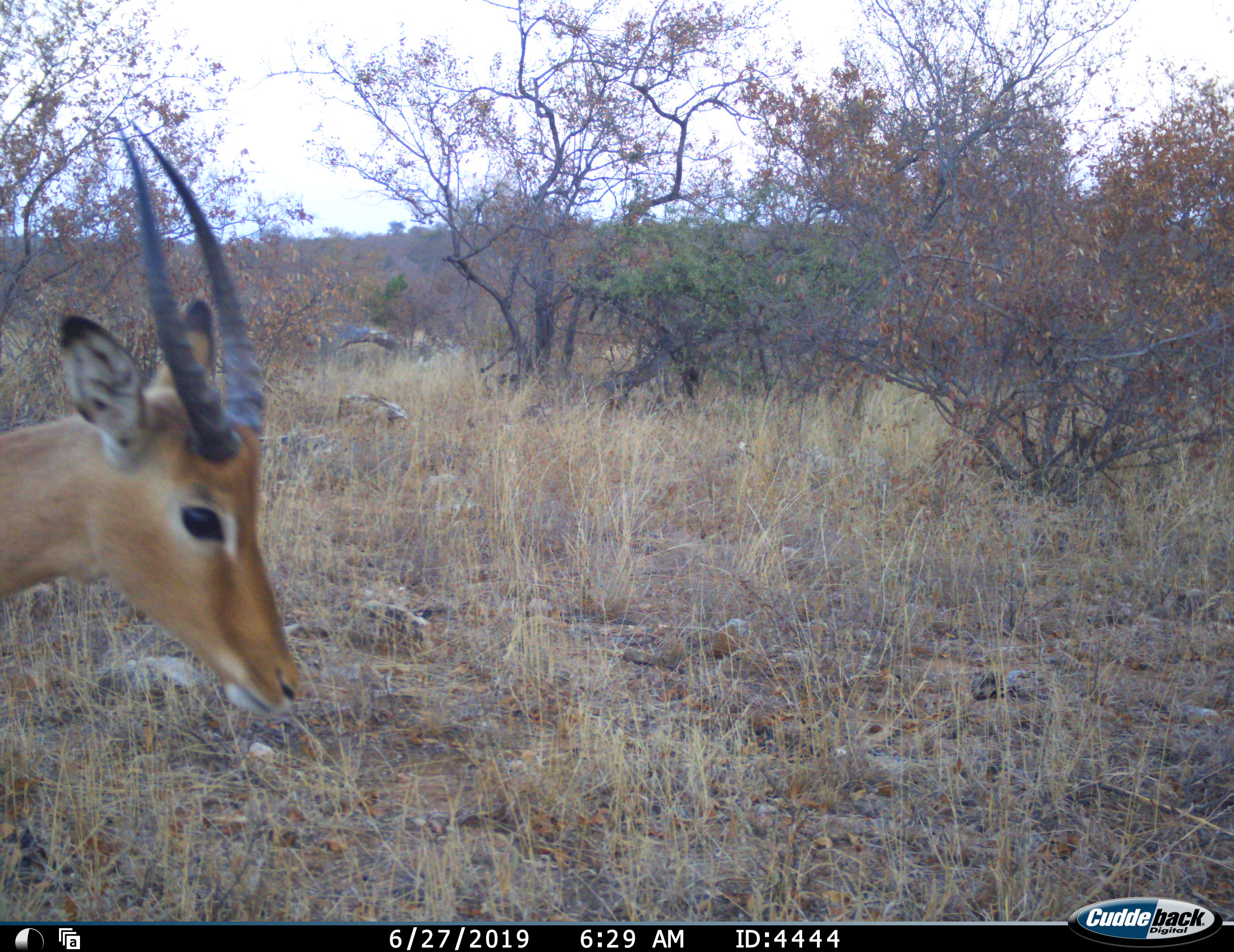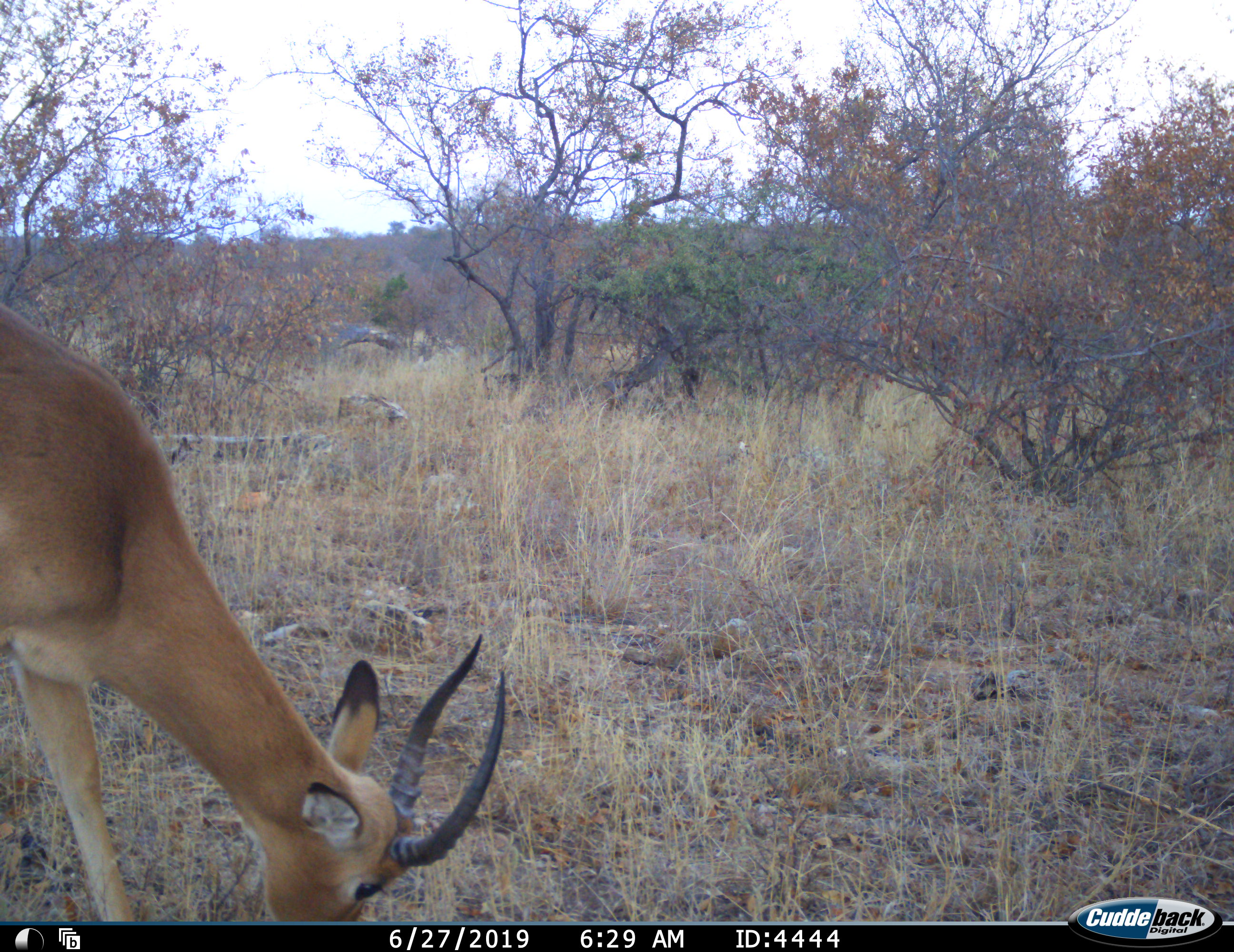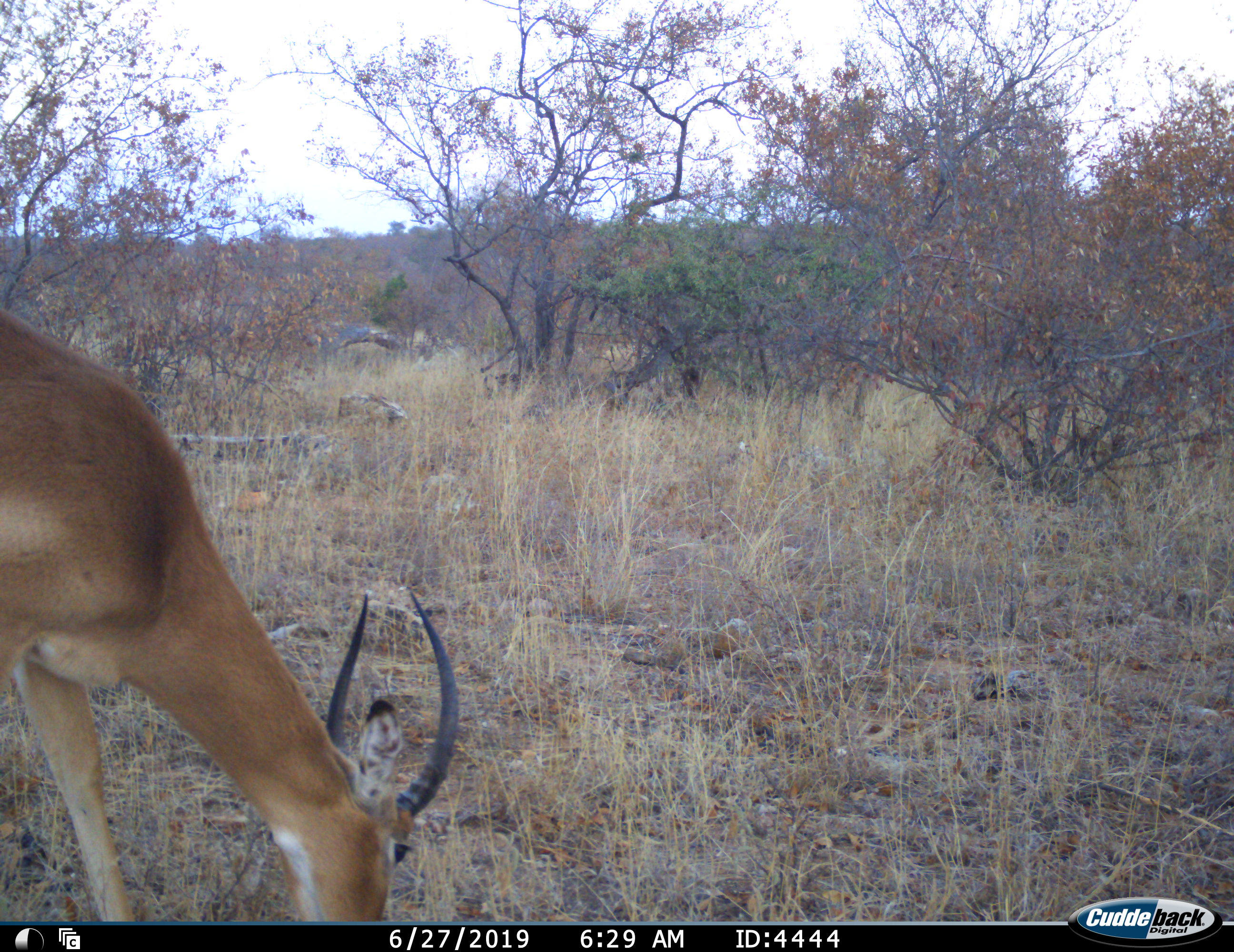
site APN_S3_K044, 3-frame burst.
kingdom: Animalia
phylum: Chordata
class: Mammalia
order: Artiodactyla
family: Bovidae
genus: Aepyceros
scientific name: Aepyceros melampus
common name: impala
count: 1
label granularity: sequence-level